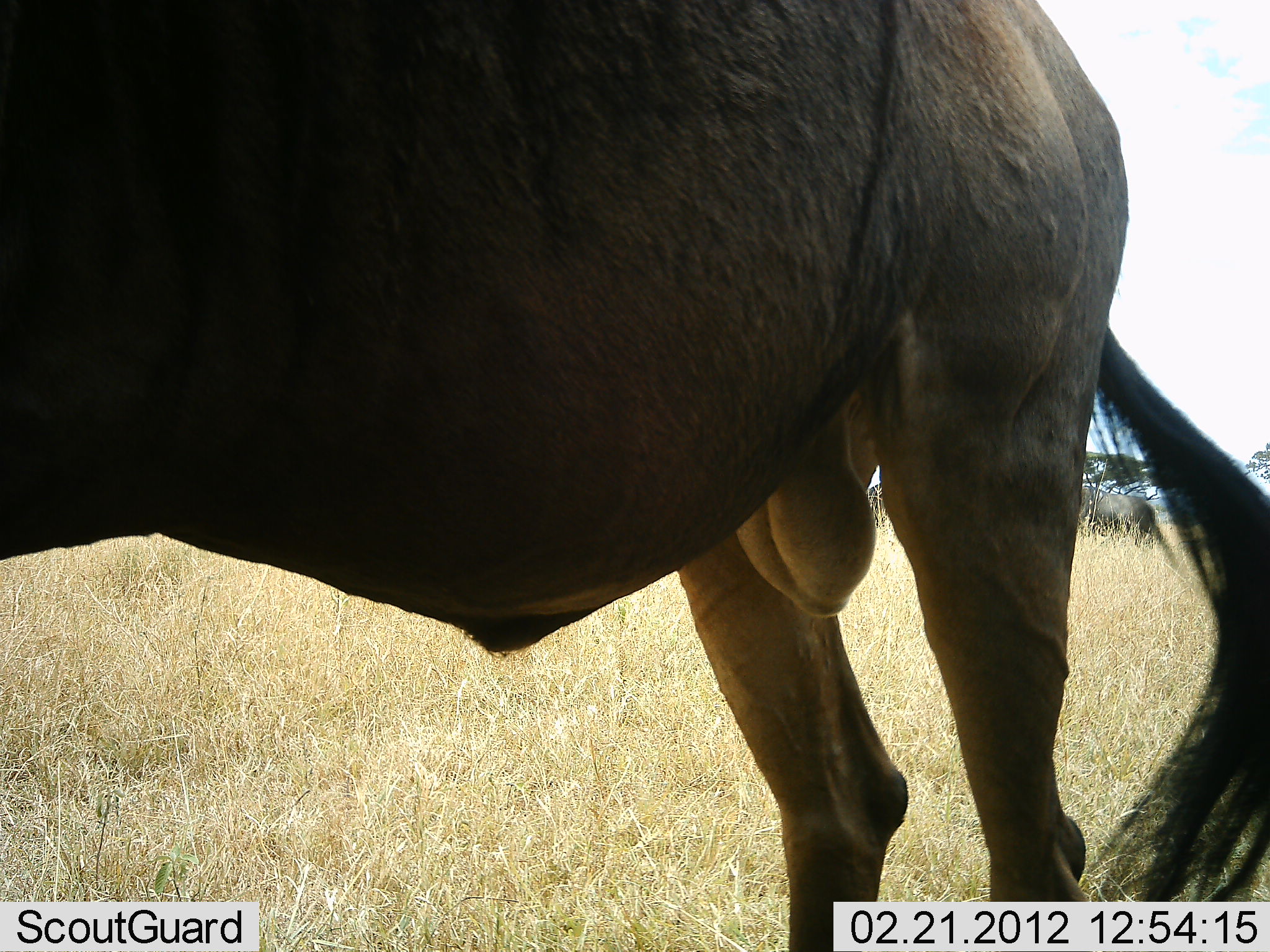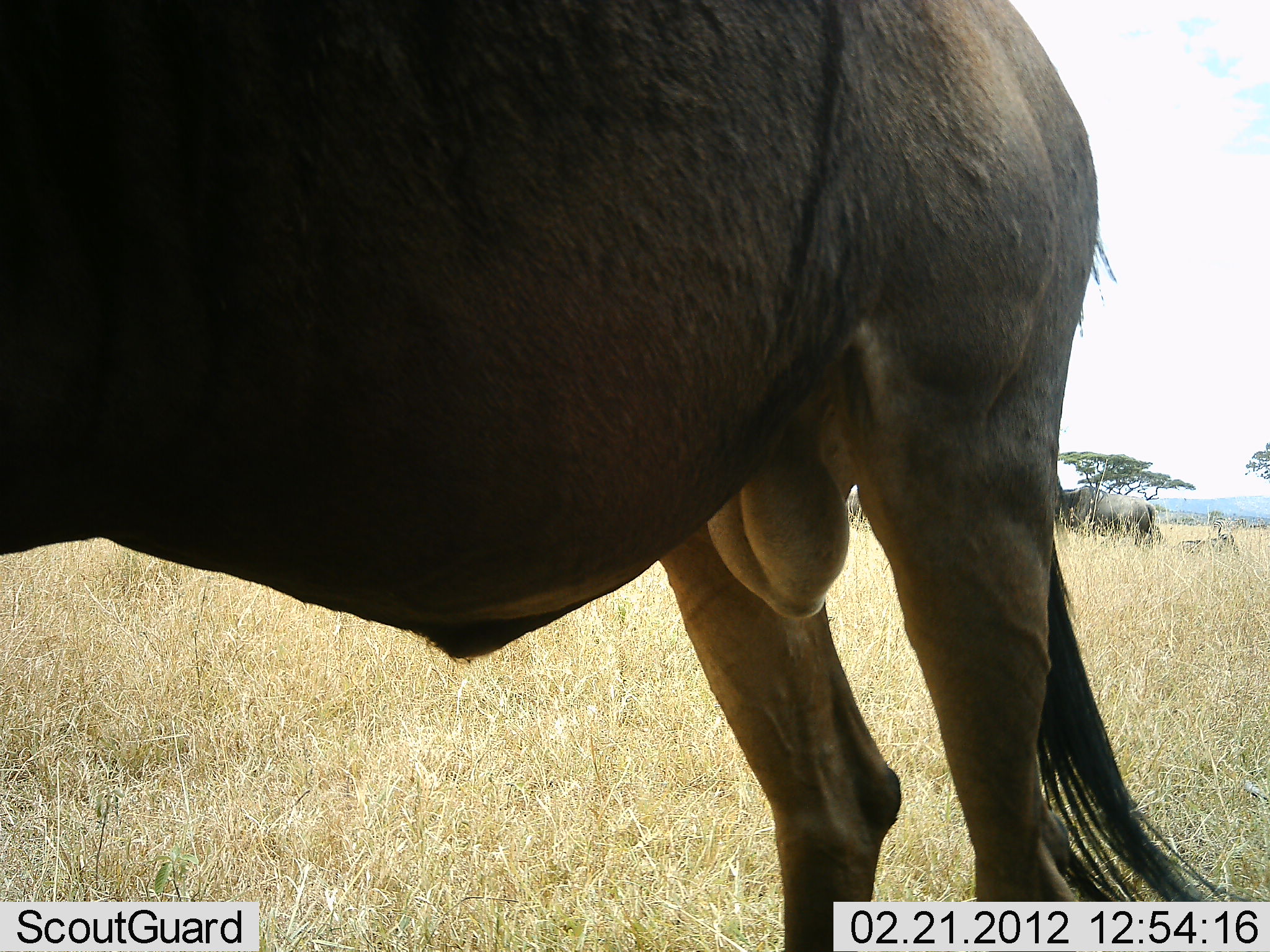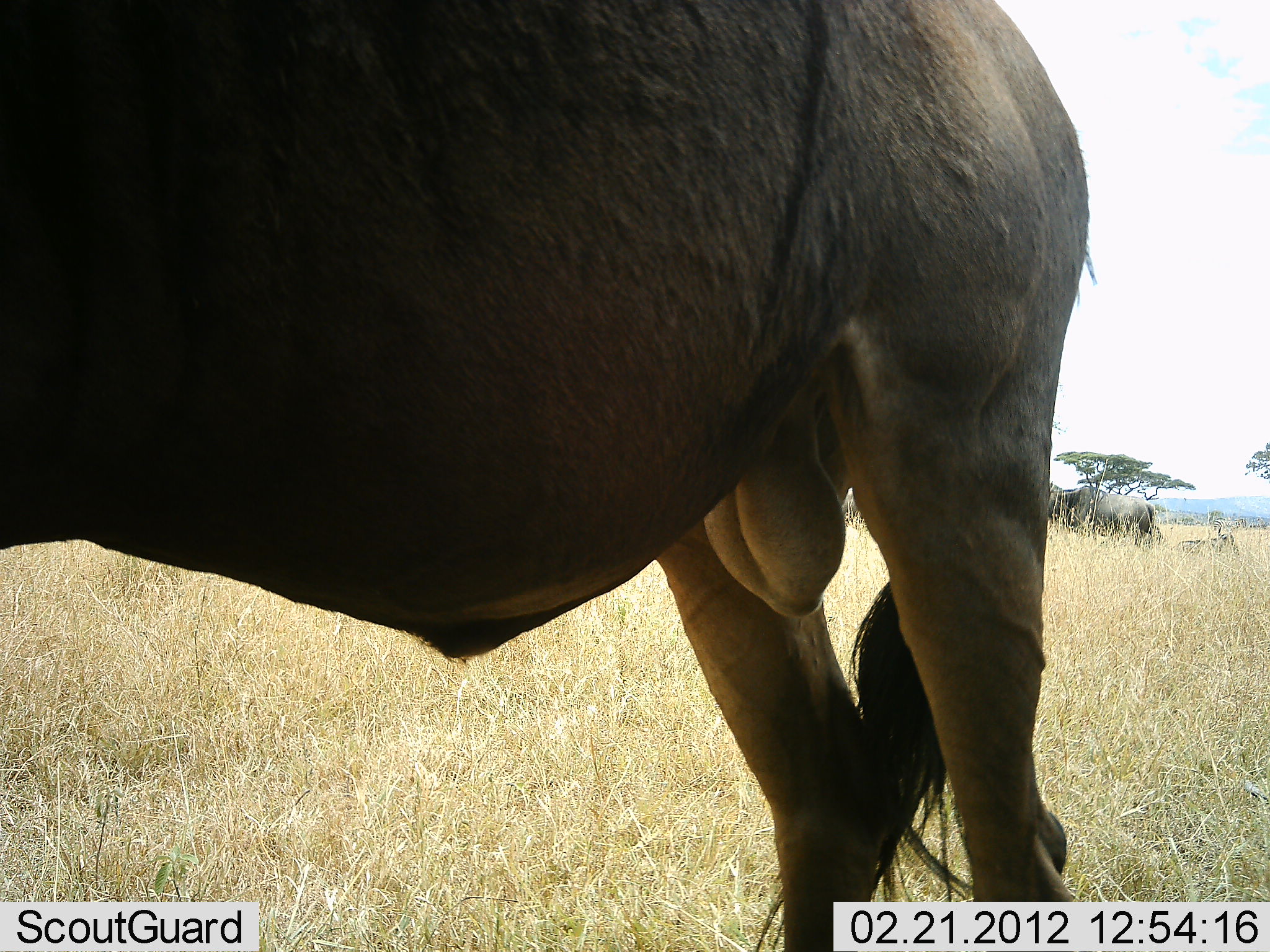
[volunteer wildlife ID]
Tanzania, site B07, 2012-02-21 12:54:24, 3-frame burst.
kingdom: Animalia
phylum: Chordata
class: Mammalia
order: Artiodactyla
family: Bovidae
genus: Connochaetes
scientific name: Connochaetes taurinus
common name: blue wildebeest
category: wildebeest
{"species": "wildebeest (blue wildebeest) (Connochaetes taurinus)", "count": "3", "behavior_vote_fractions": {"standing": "100%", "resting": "43%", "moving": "3%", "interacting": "0%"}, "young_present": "0%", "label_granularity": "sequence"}